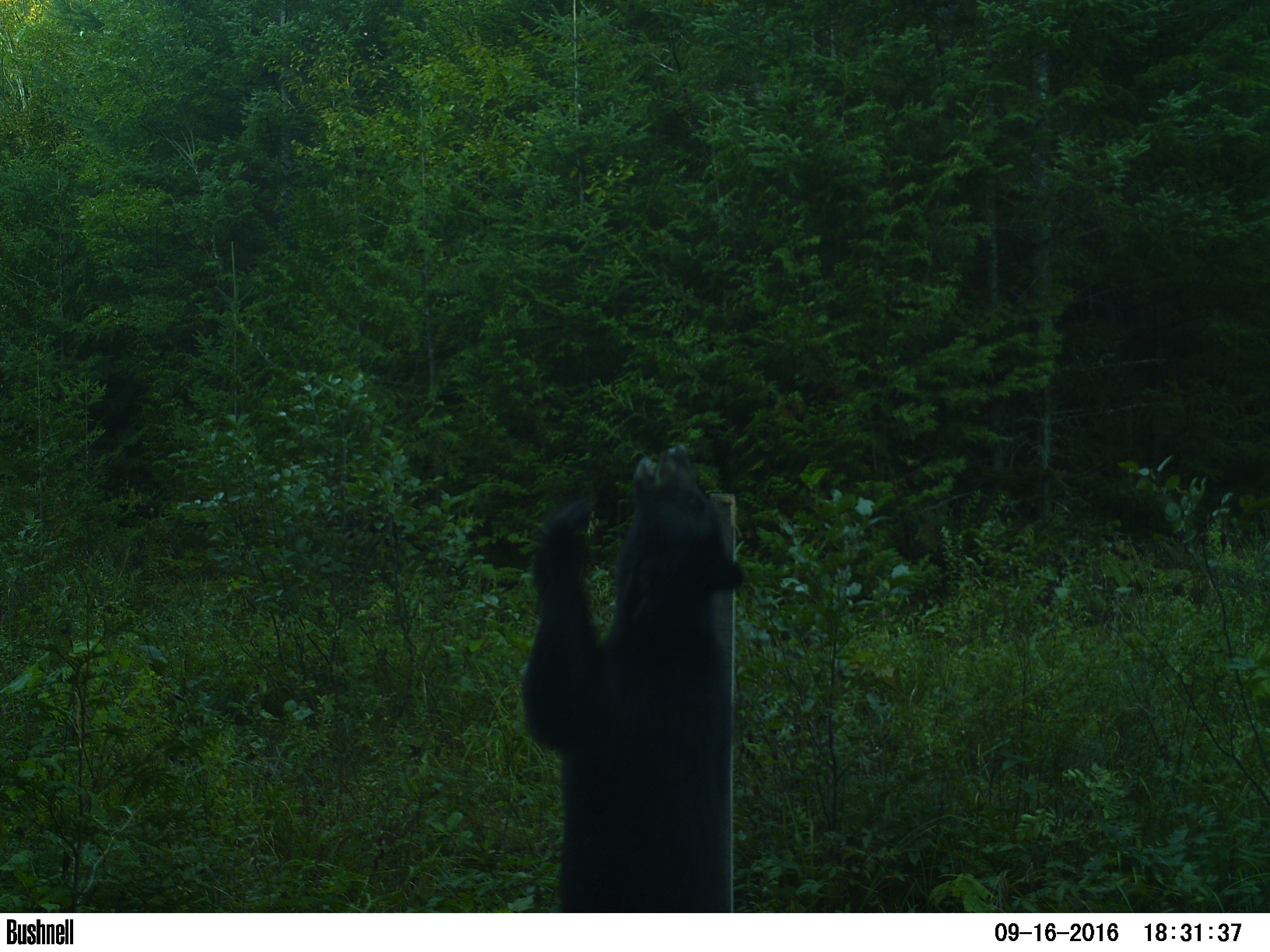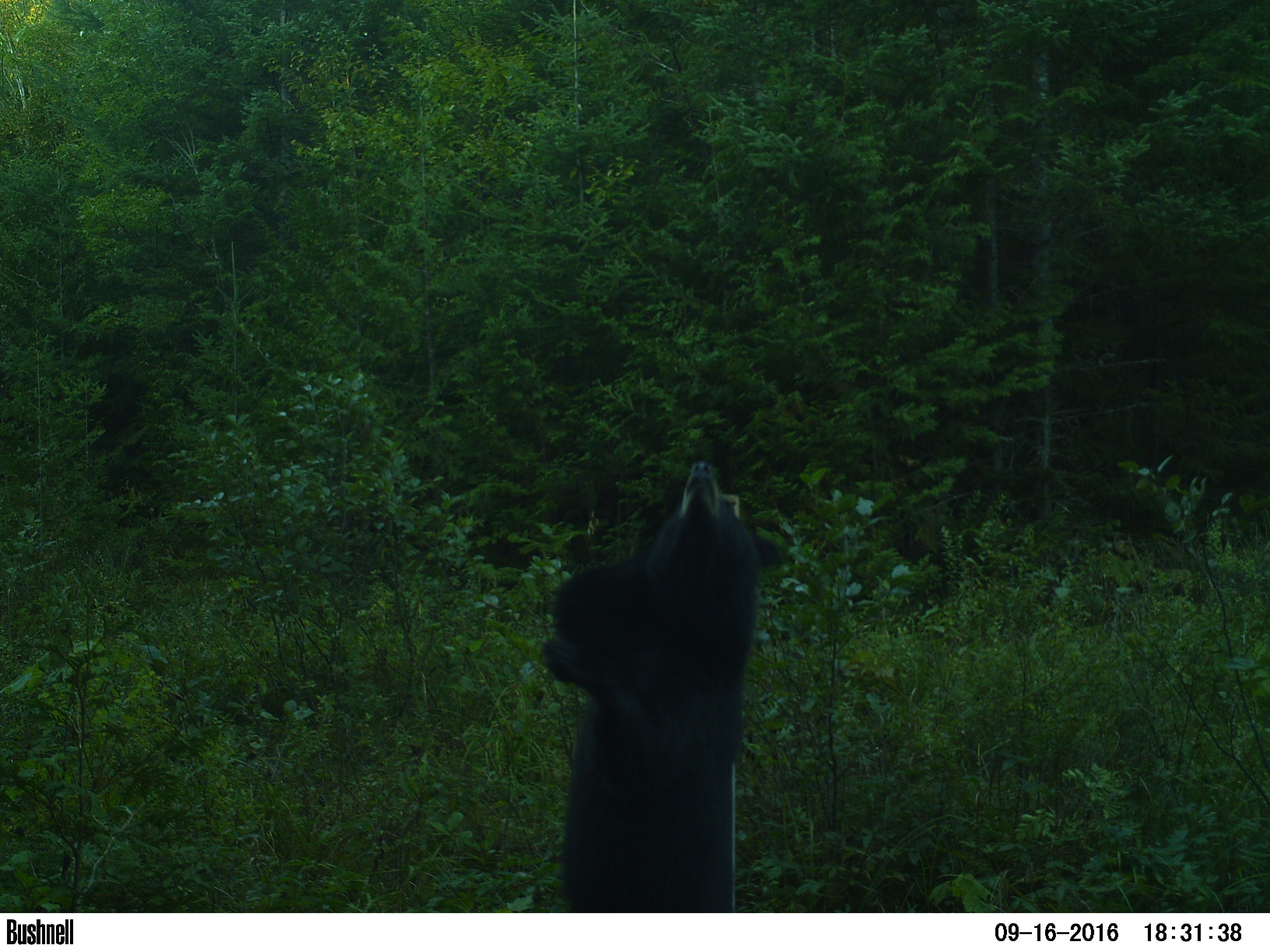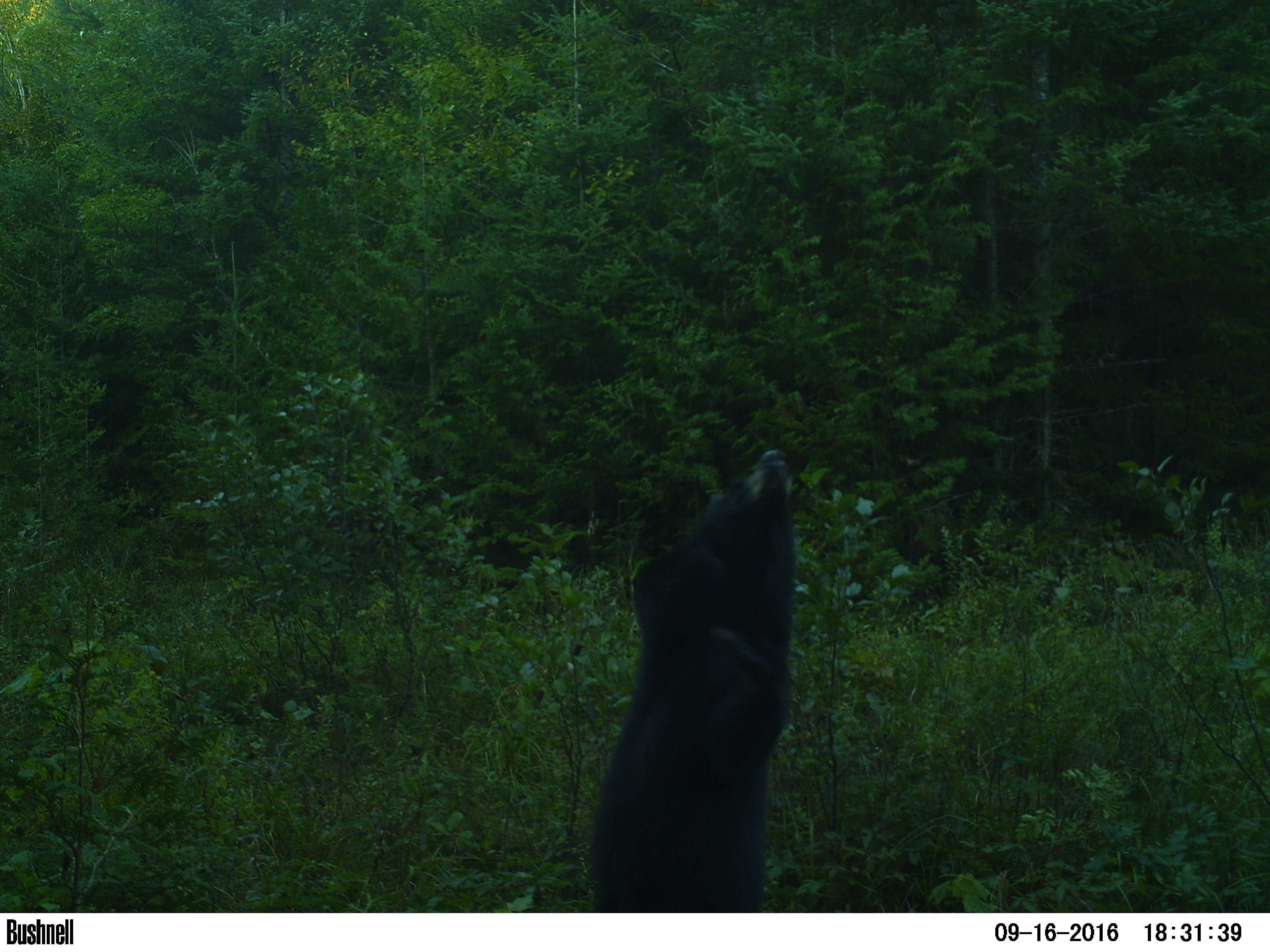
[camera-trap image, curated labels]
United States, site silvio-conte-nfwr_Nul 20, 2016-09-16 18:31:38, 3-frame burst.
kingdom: Animalia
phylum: Chordata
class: Mammalia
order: Carnivora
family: Ursidae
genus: Ursus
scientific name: Ursus americanus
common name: black bear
Black bear (Ursus americanus).